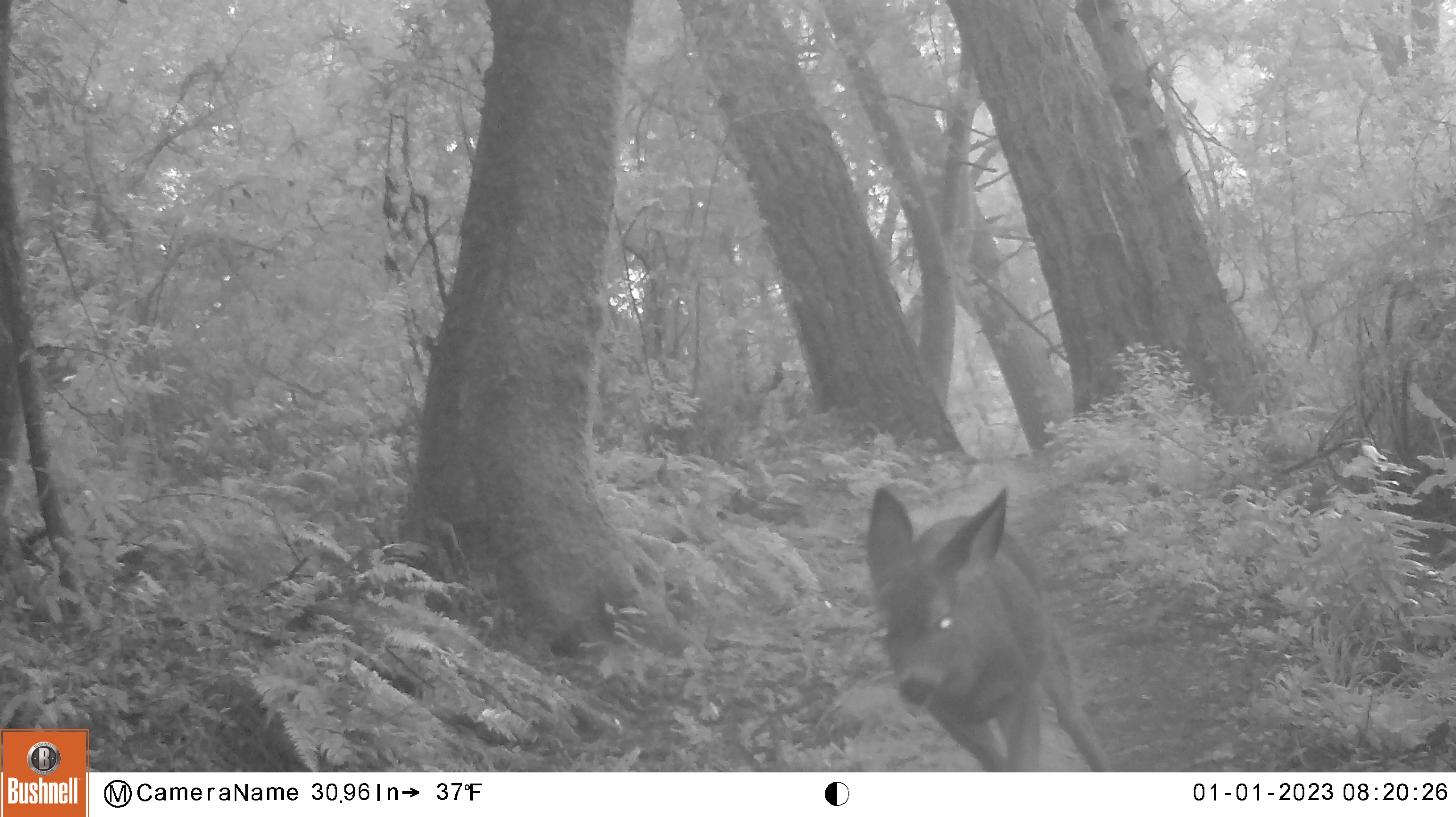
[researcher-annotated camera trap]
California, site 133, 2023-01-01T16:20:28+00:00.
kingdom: Animalia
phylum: Chordata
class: Mammalia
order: Artiodactyla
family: Cervidae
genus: Odocoileus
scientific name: Odocoileus hemionus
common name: mule deer